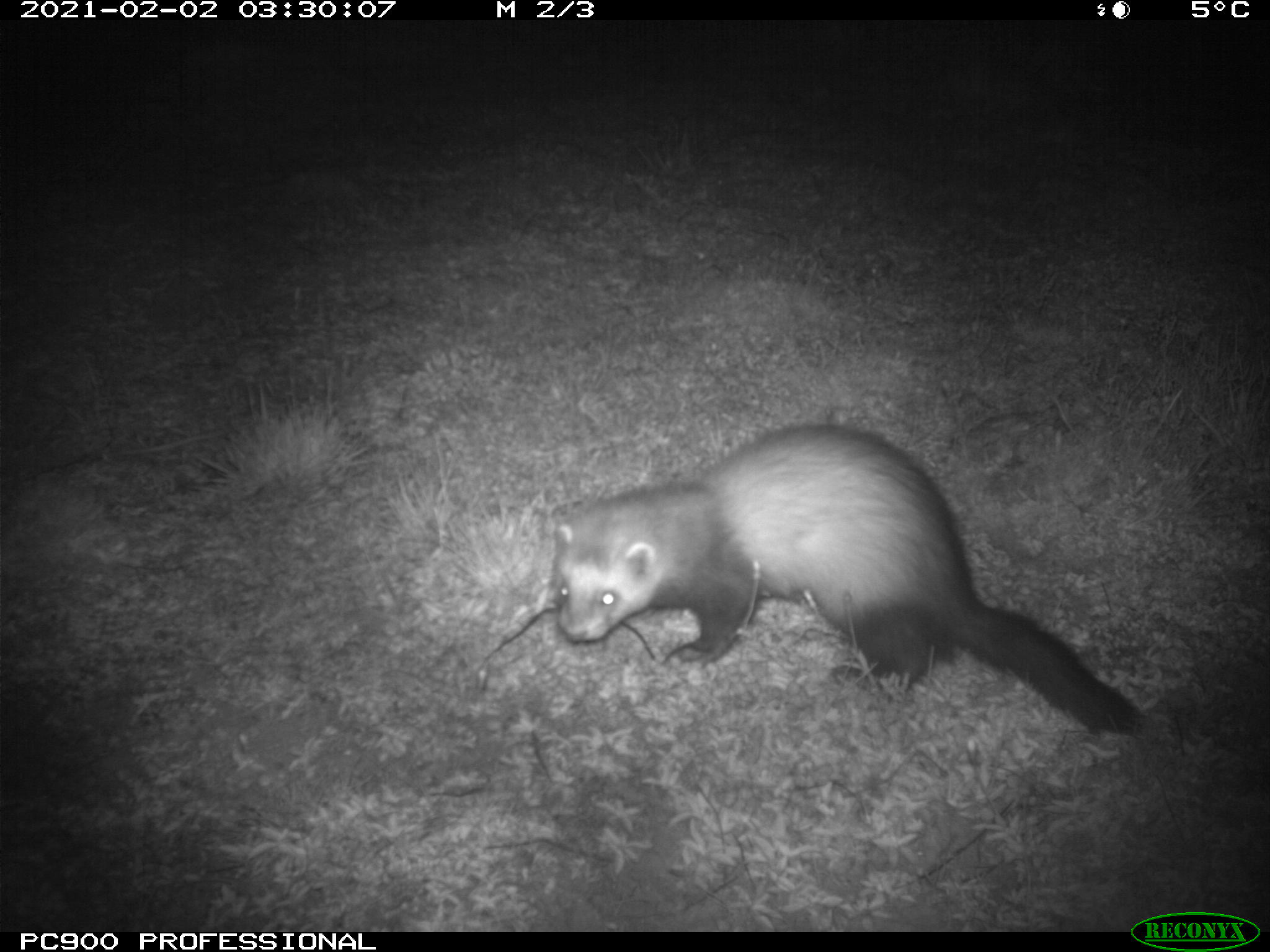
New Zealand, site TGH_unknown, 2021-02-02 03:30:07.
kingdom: Animalia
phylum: Chordata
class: Mammalia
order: Carnivora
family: Mustelidae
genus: Mustela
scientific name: Mustela furo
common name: ferret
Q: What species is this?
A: Ferret (Mustela furo).